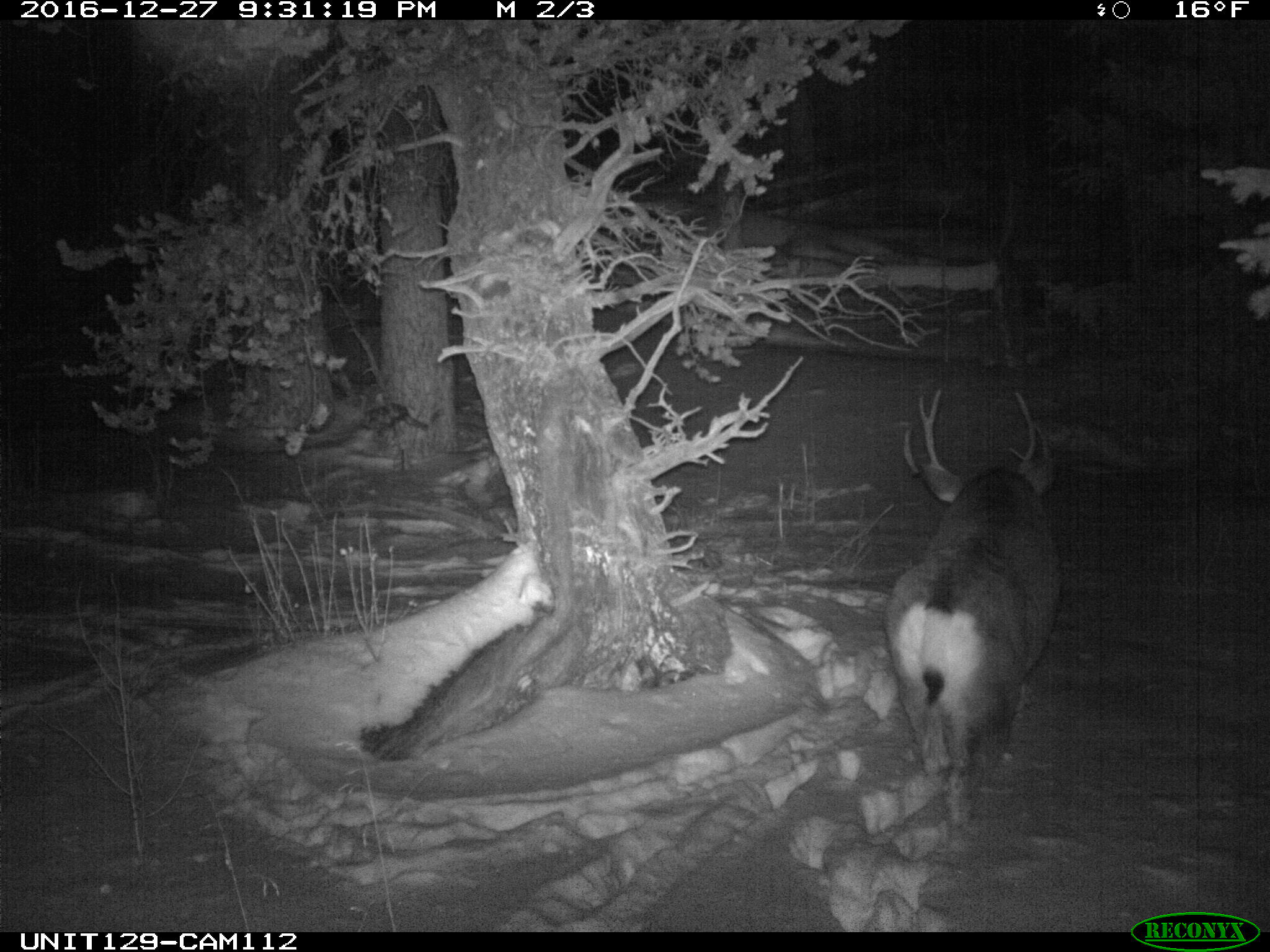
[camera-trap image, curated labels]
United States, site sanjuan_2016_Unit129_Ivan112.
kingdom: Animalia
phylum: Chordata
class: Mammalia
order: Artiodactyla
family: Cervidae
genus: Odocoileus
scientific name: Odocoileus hemionus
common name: mule deer